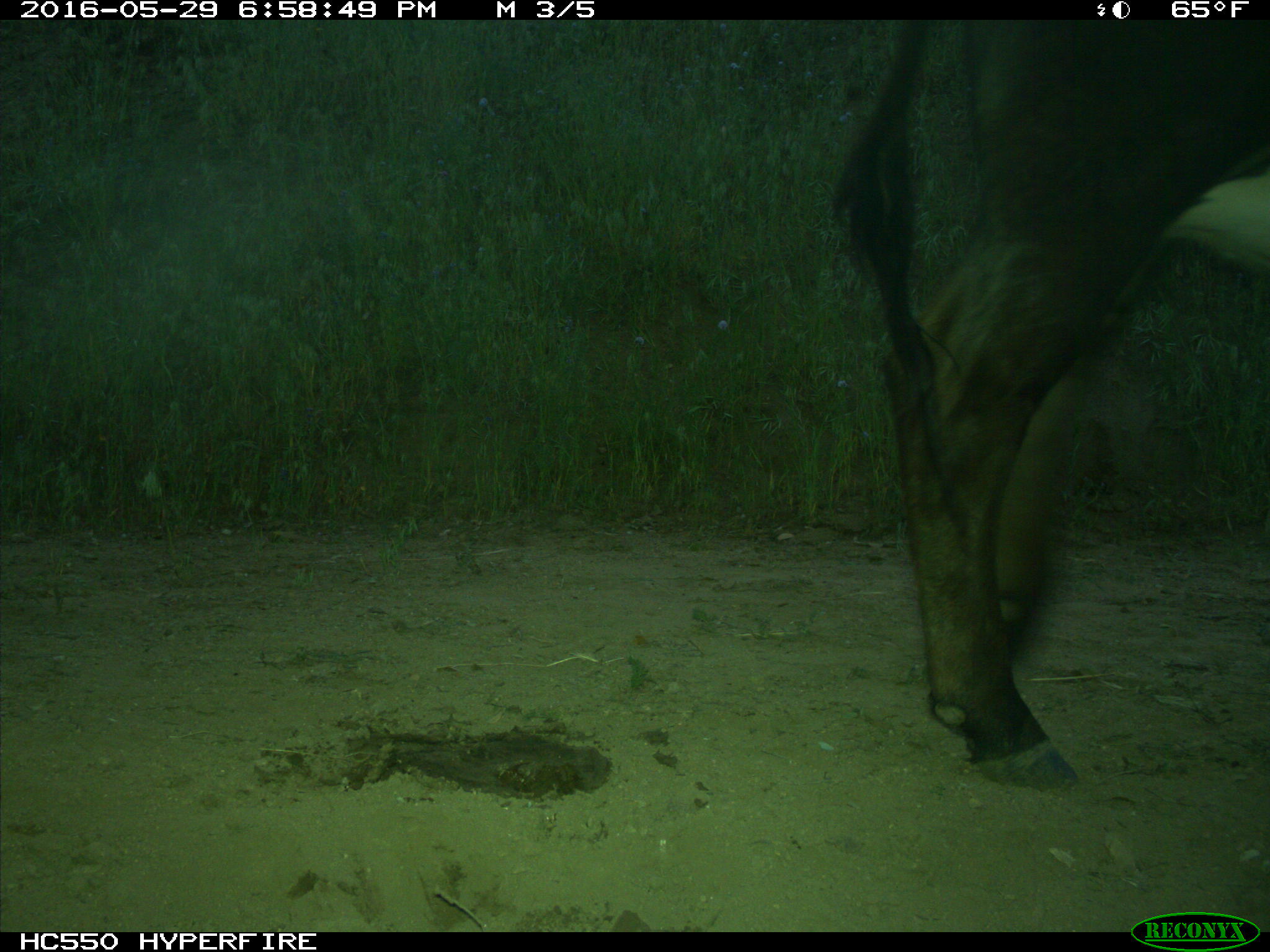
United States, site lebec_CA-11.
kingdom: Animalia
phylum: Chordata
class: Mammalia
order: Artiodactyla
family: Bovidae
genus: Bos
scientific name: Bos taurus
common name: domestic cow